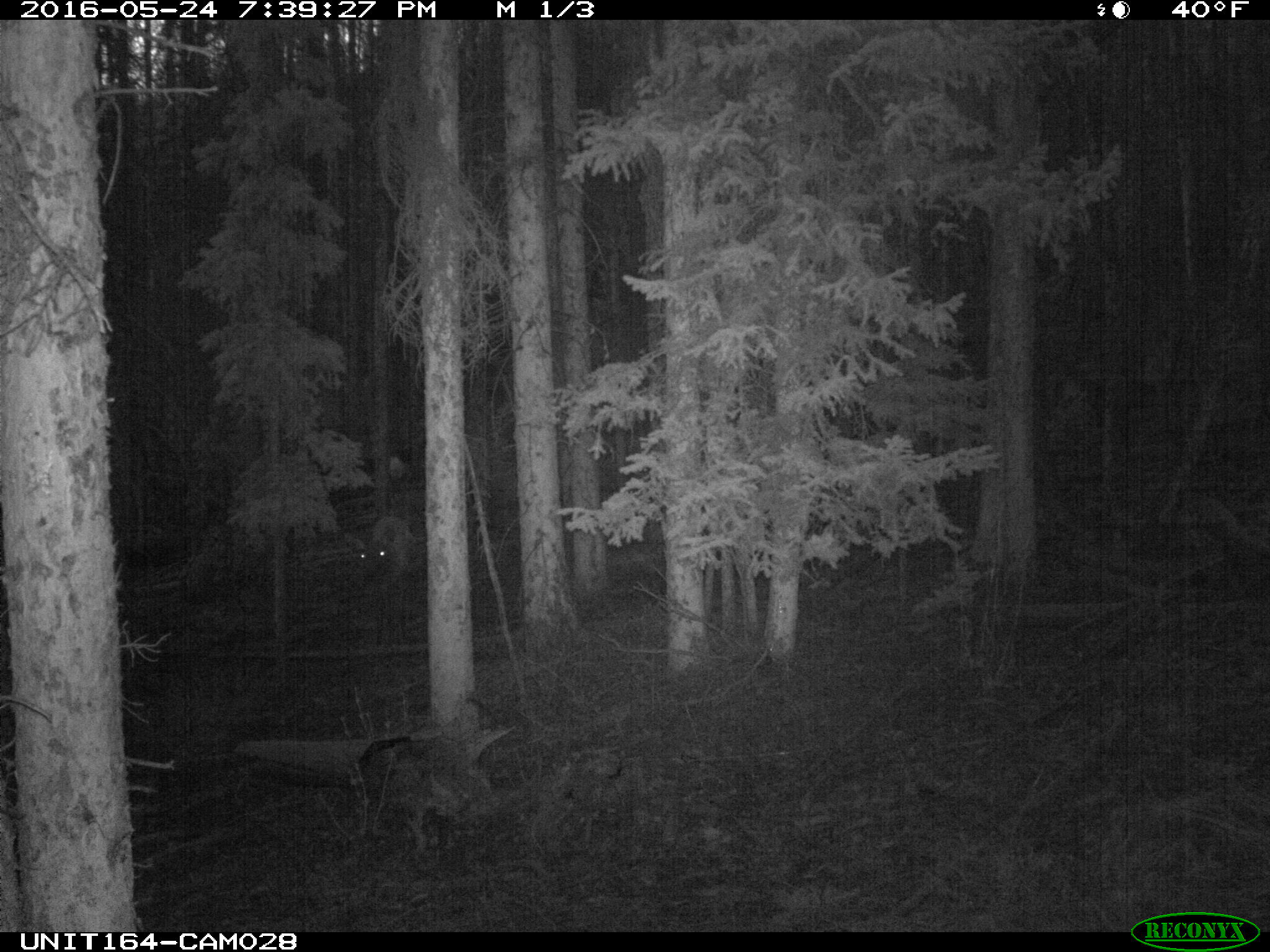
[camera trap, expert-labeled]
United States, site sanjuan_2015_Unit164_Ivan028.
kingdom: Animalia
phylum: Chordata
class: Mammalia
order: Artiodactyla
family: Cervidae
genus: Cervus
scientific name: Cervus elaphus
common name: red deer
Cervus elaphus (red deer).